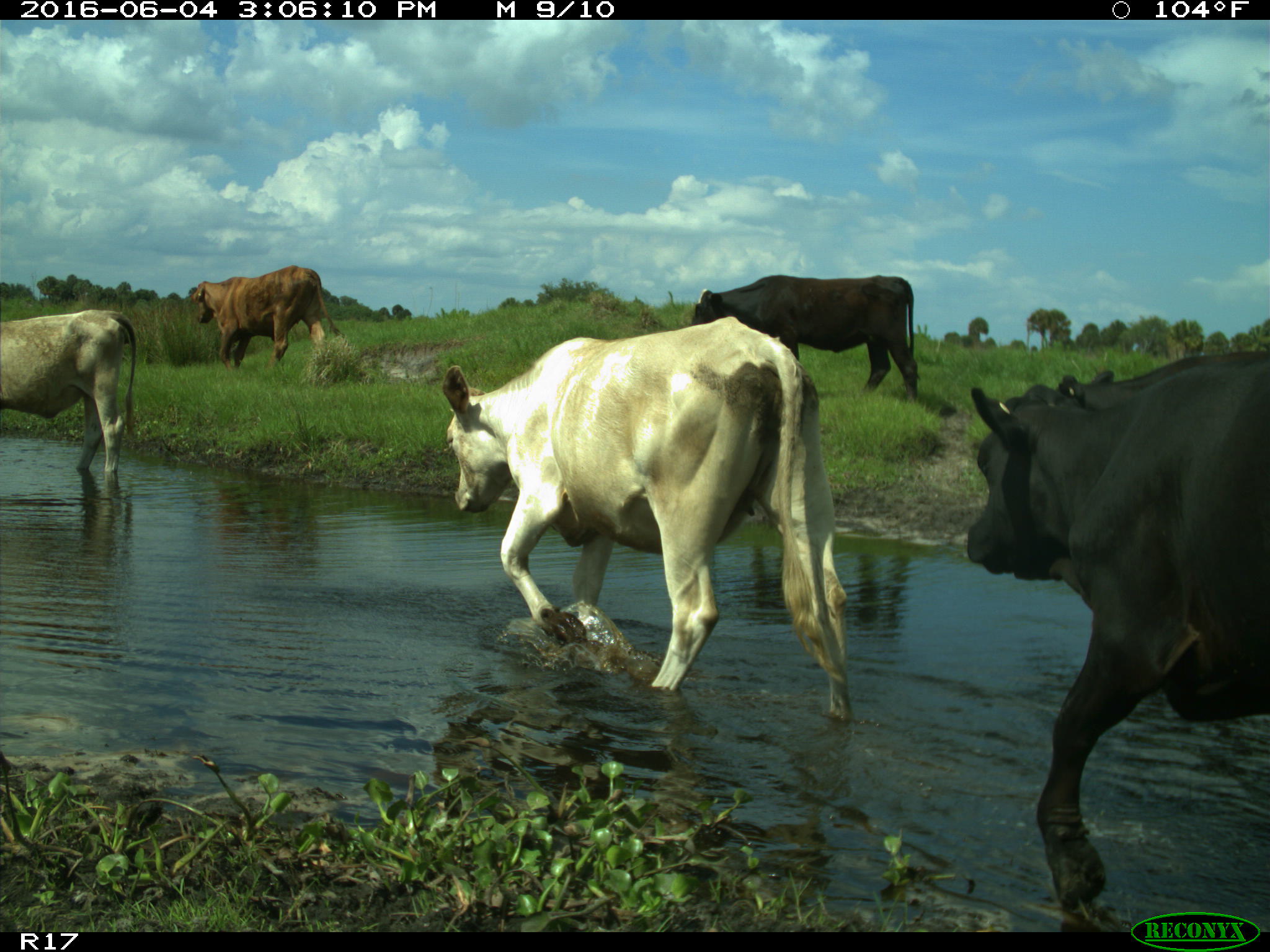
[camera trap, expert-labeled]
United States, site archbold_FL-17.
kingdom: Animalia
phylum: Chordata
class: Mammalia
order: Artiodactyla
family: Bovidae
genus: Bos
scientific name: Bos taurus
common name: domestic cow